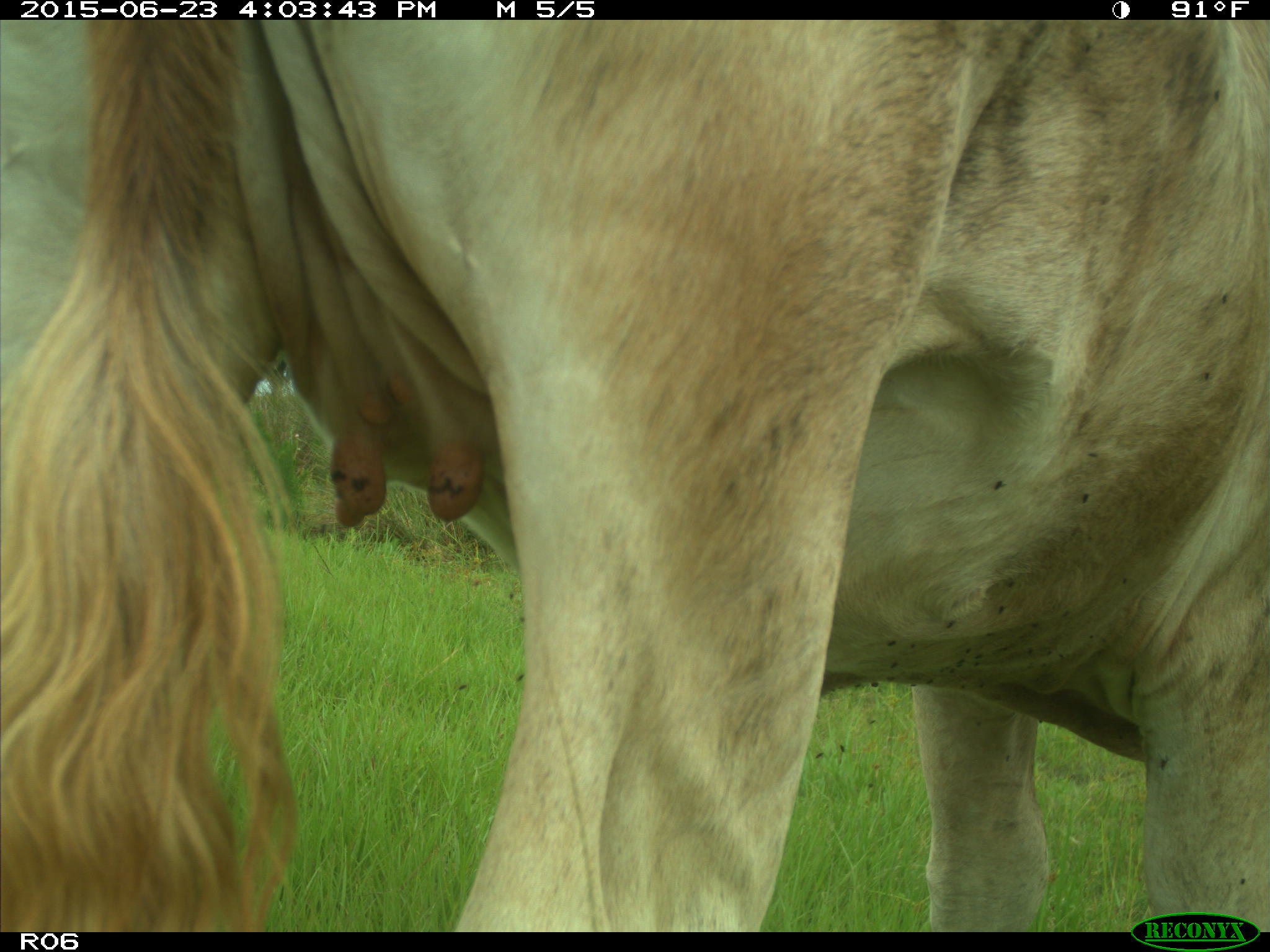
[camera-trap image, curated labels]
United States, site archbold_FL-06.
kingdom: Animalia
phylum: Chordata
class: Mammalia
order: Artiodactyla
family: Bovidae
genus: Bos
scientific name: Bos taurus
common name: domestic cow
Bos taurus (domestic cow).